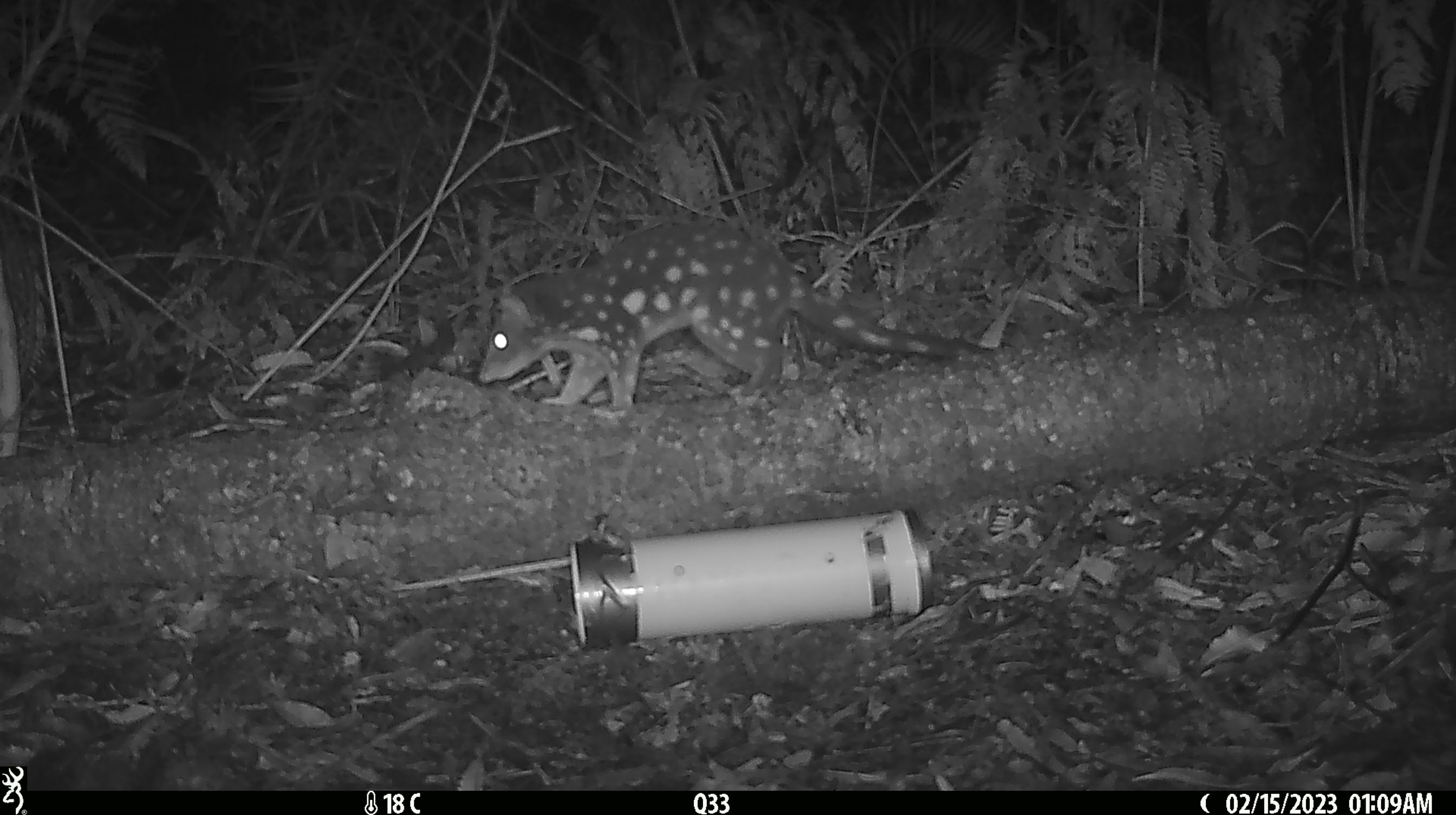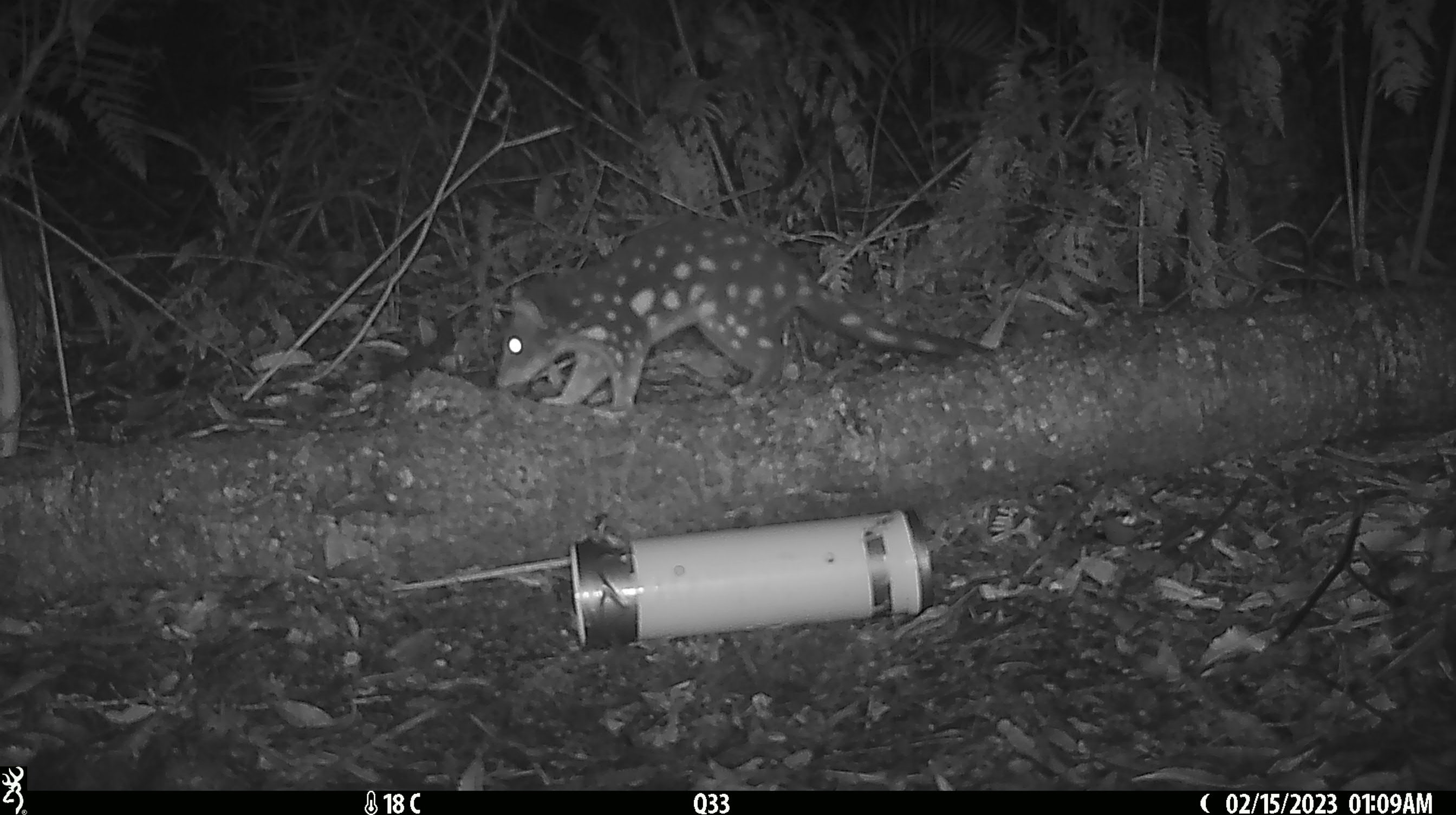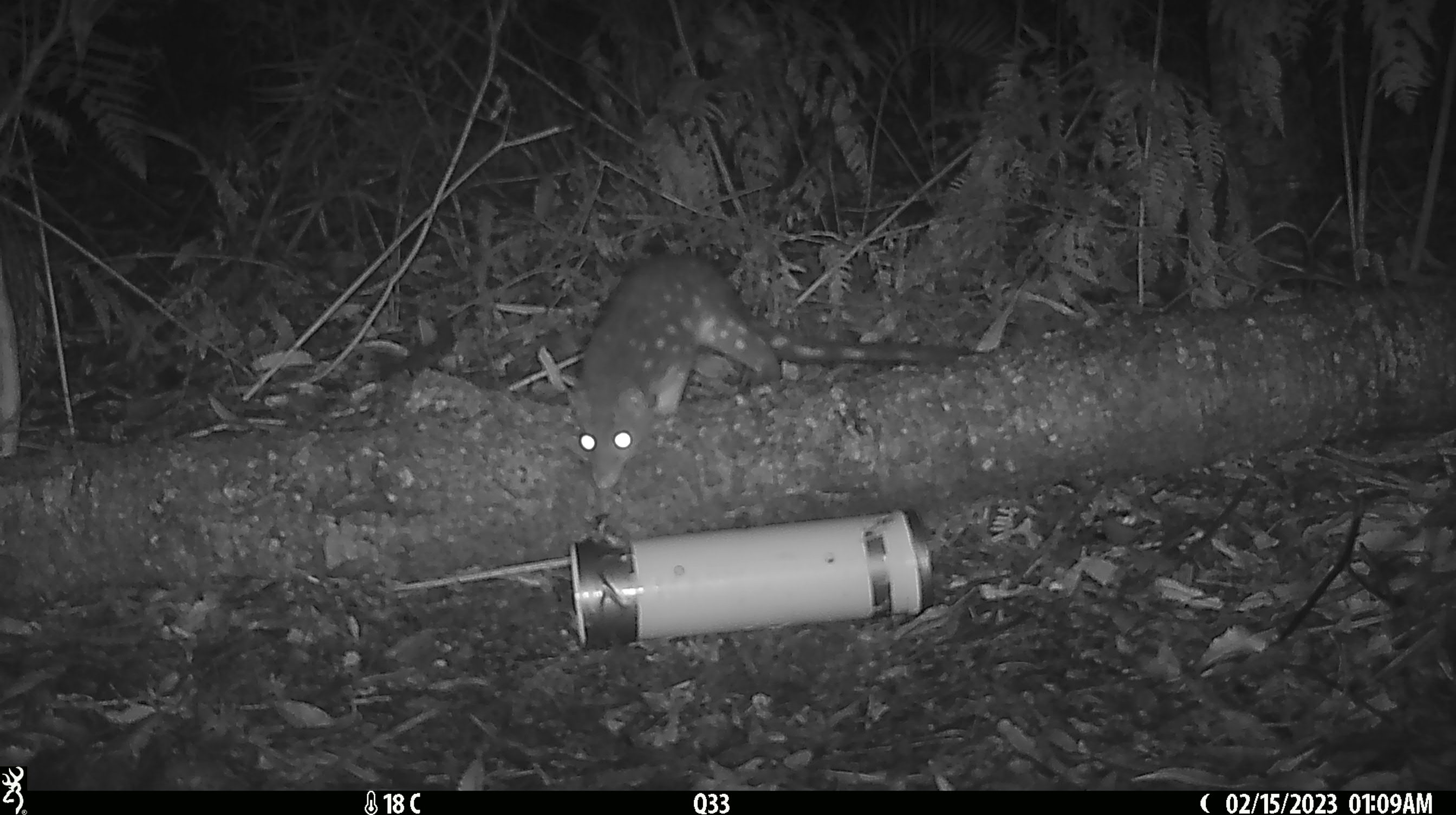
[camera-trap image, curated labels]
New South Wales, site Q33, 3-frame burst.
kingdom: Animalia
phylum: Chordata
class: Mammalia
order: Dasyuromorphia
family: Dasyuridae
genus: Dasyurus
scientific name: Dasyurus maculatus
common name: spotted-tailed quoll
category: quoll